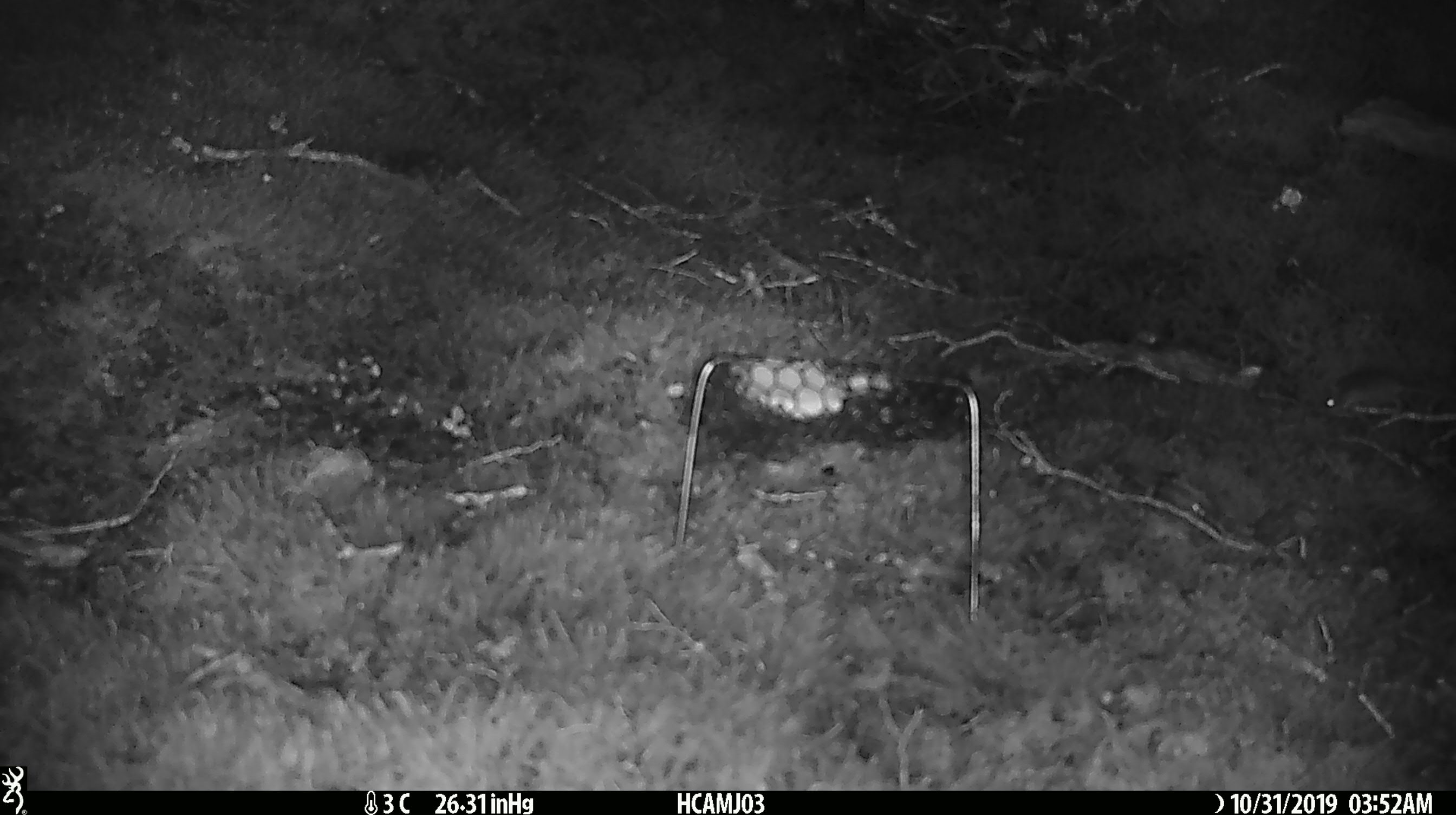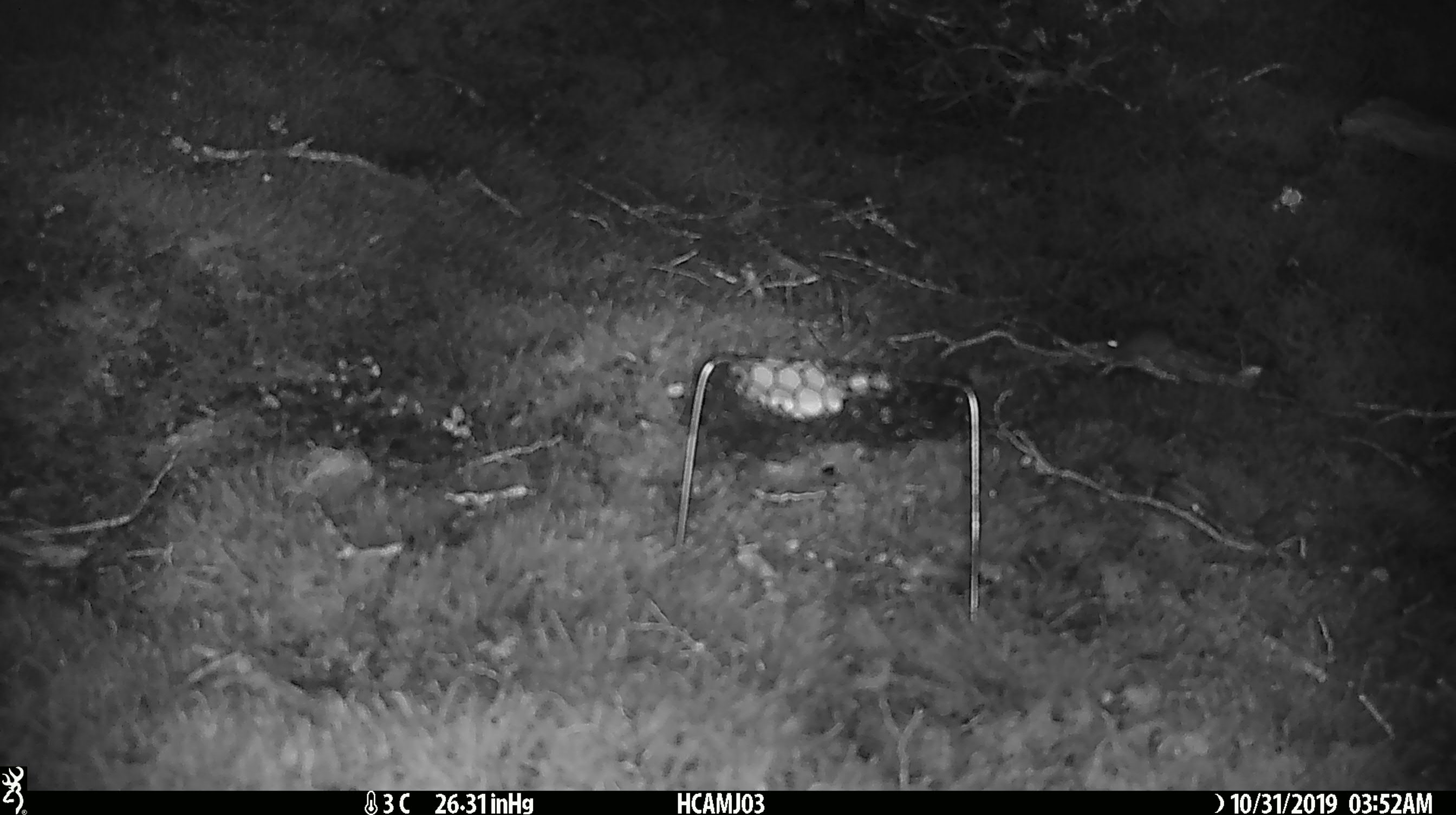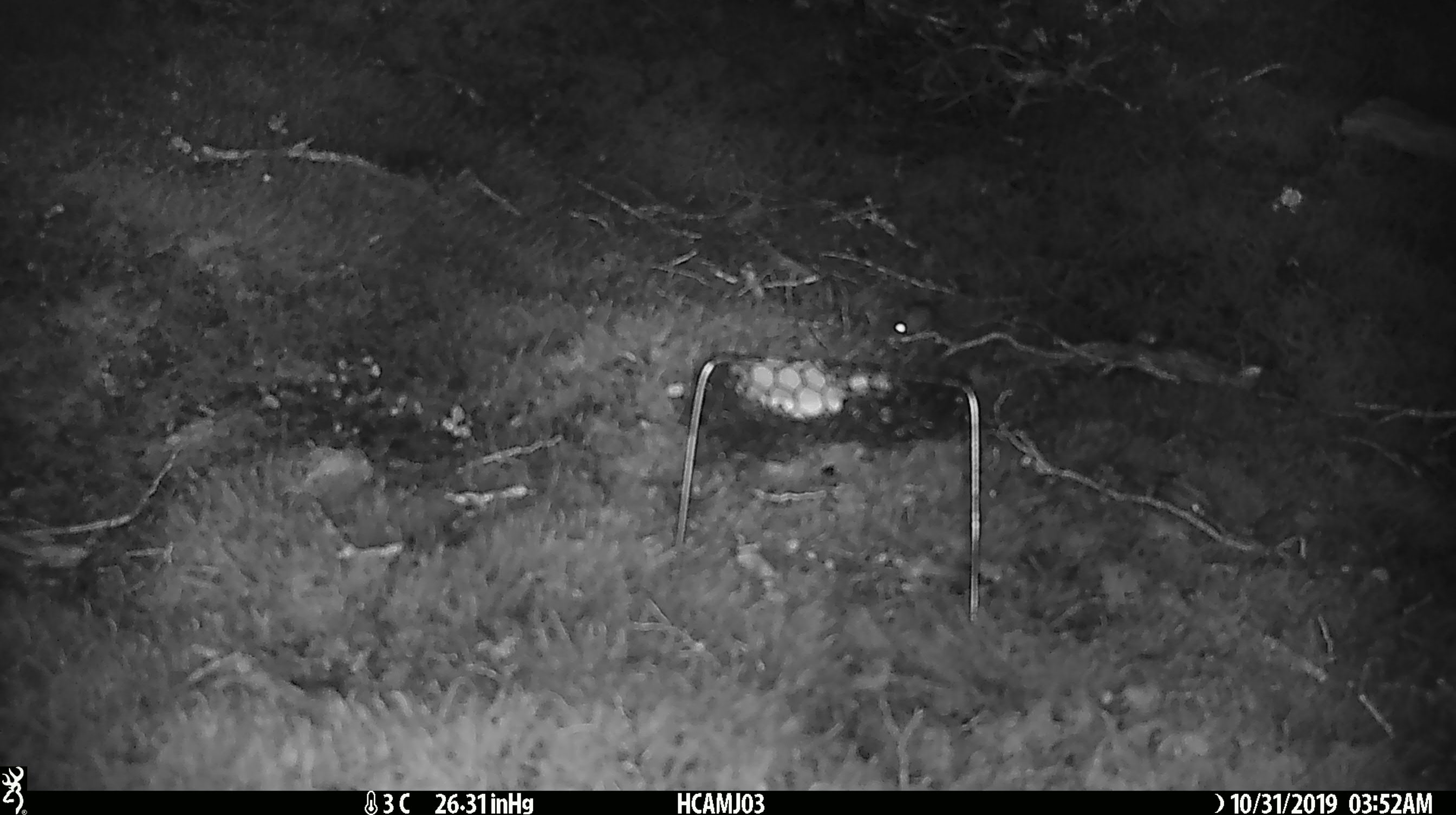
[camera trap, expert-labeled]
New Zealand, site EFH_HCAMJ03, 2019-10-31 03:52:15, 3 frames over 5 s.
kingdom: Animalia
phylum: Chordata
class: Mammalia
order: Rodentia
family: Muridae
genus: Mus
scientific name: Mus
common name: mouse